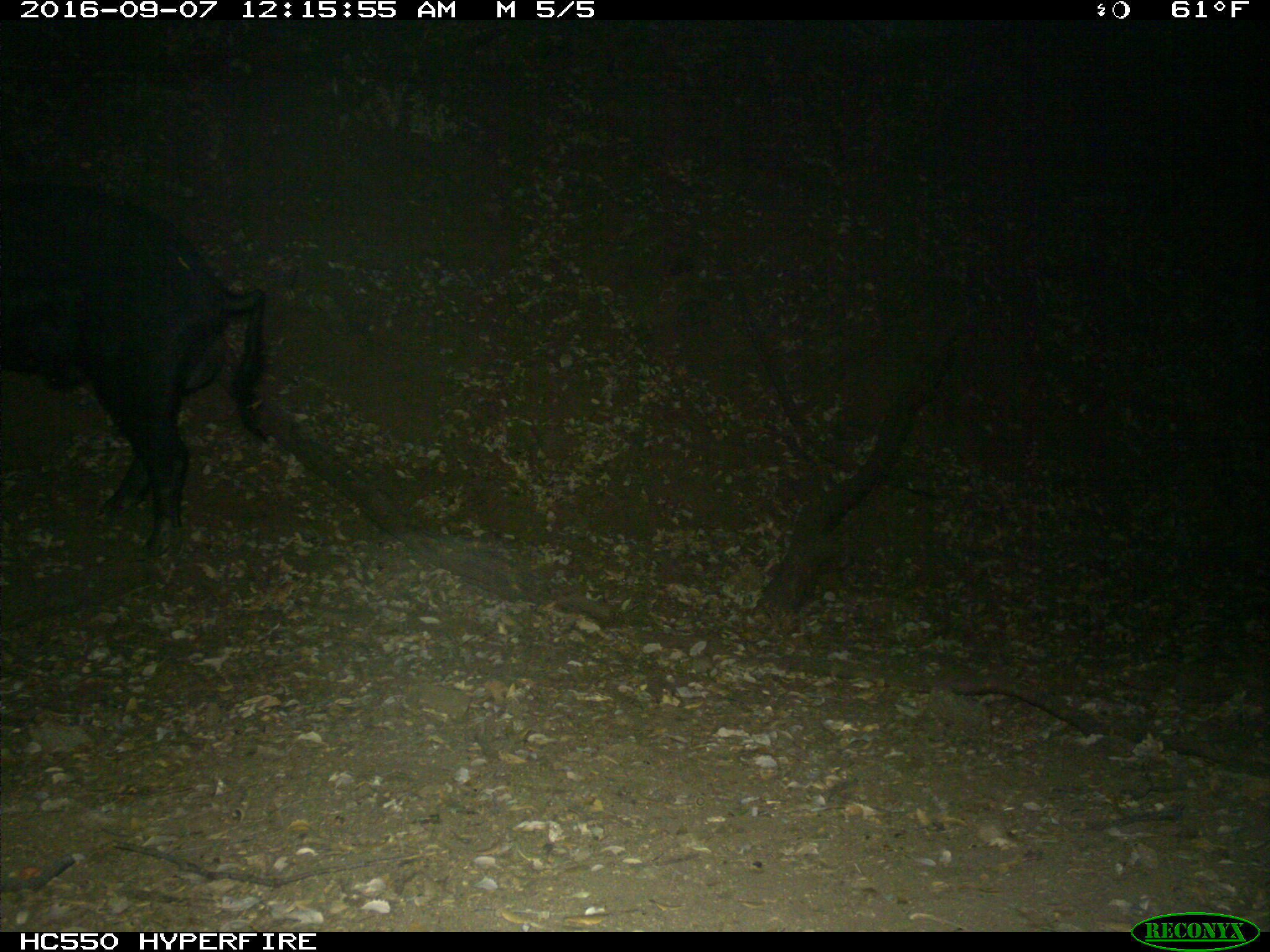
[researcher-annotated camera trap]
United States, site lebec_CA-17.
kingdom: Animalia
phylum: Chordata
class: Mammalia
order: Artiodactyla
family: Suidae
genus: Sus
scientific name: Sus scrofa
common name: wild boar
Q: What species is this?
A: Sus scrofa (wild boar).